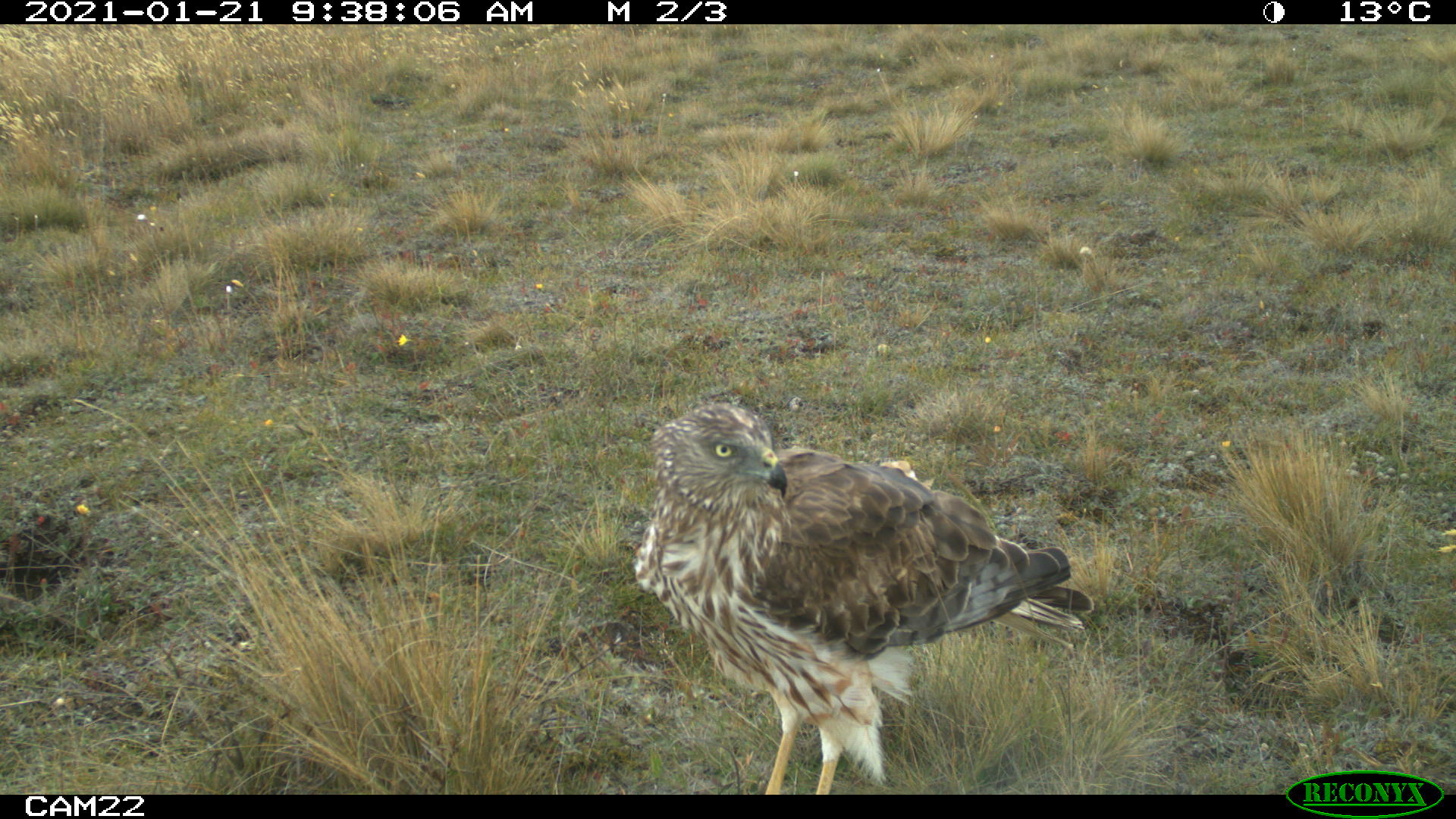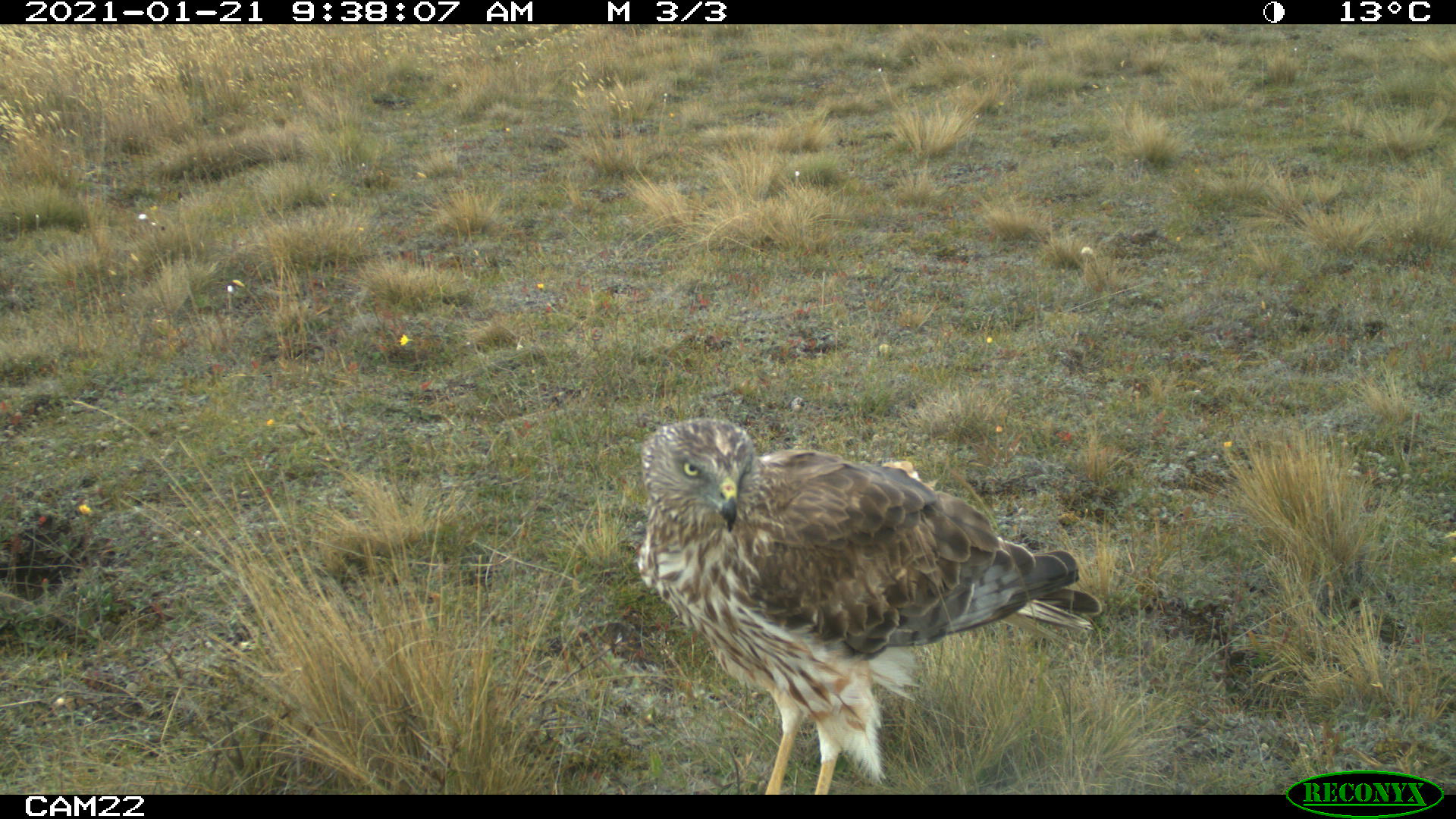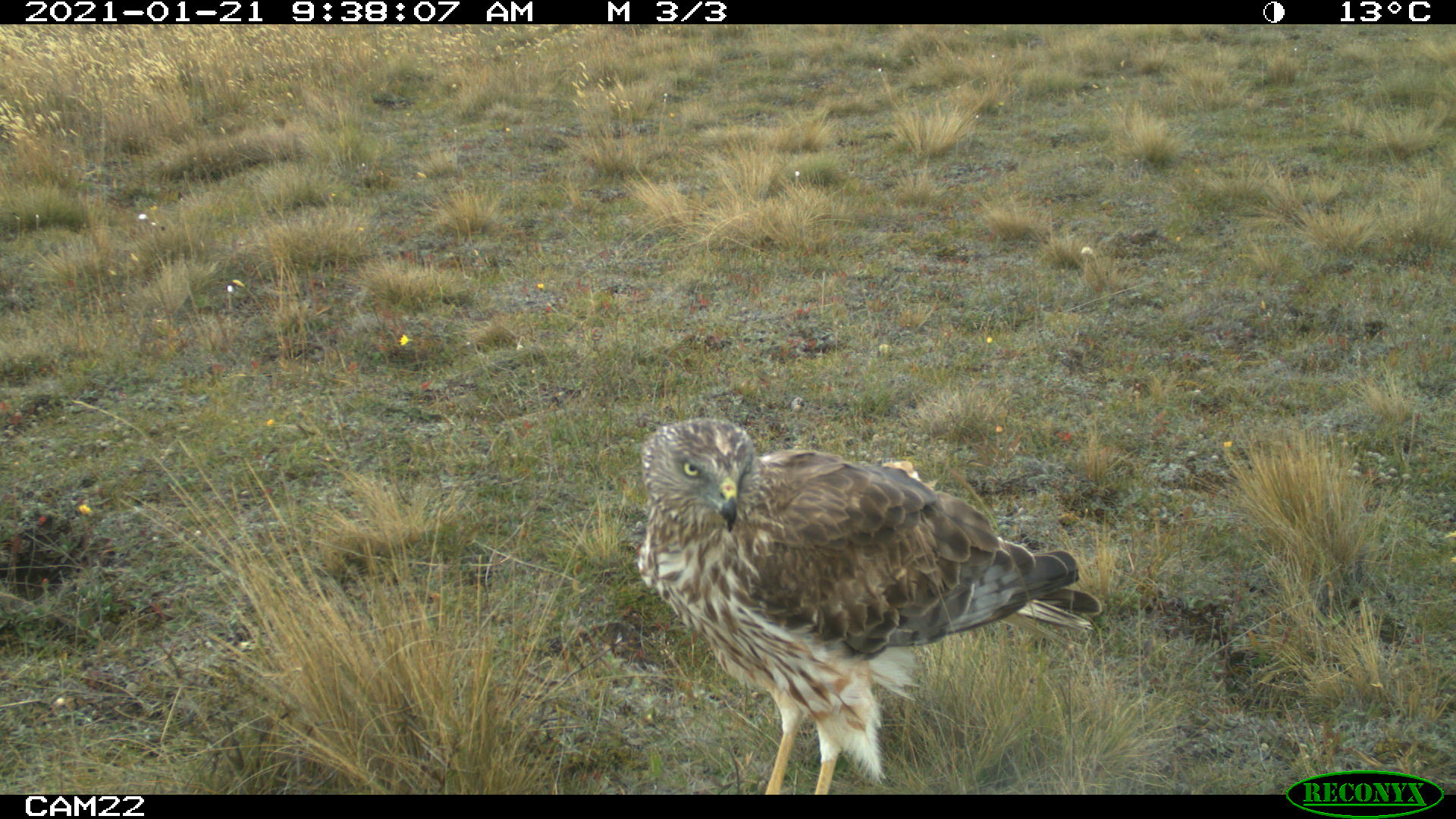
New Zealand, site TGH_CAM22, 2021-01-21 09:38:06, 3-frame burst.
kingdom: Animalia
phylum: Chordata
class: Aves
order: Accipitriformes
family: Accipitridae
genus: Circus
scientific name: Circus approximans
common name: swamp harrier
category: harrier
Harrier (swamp harrier) (Circus approximans).